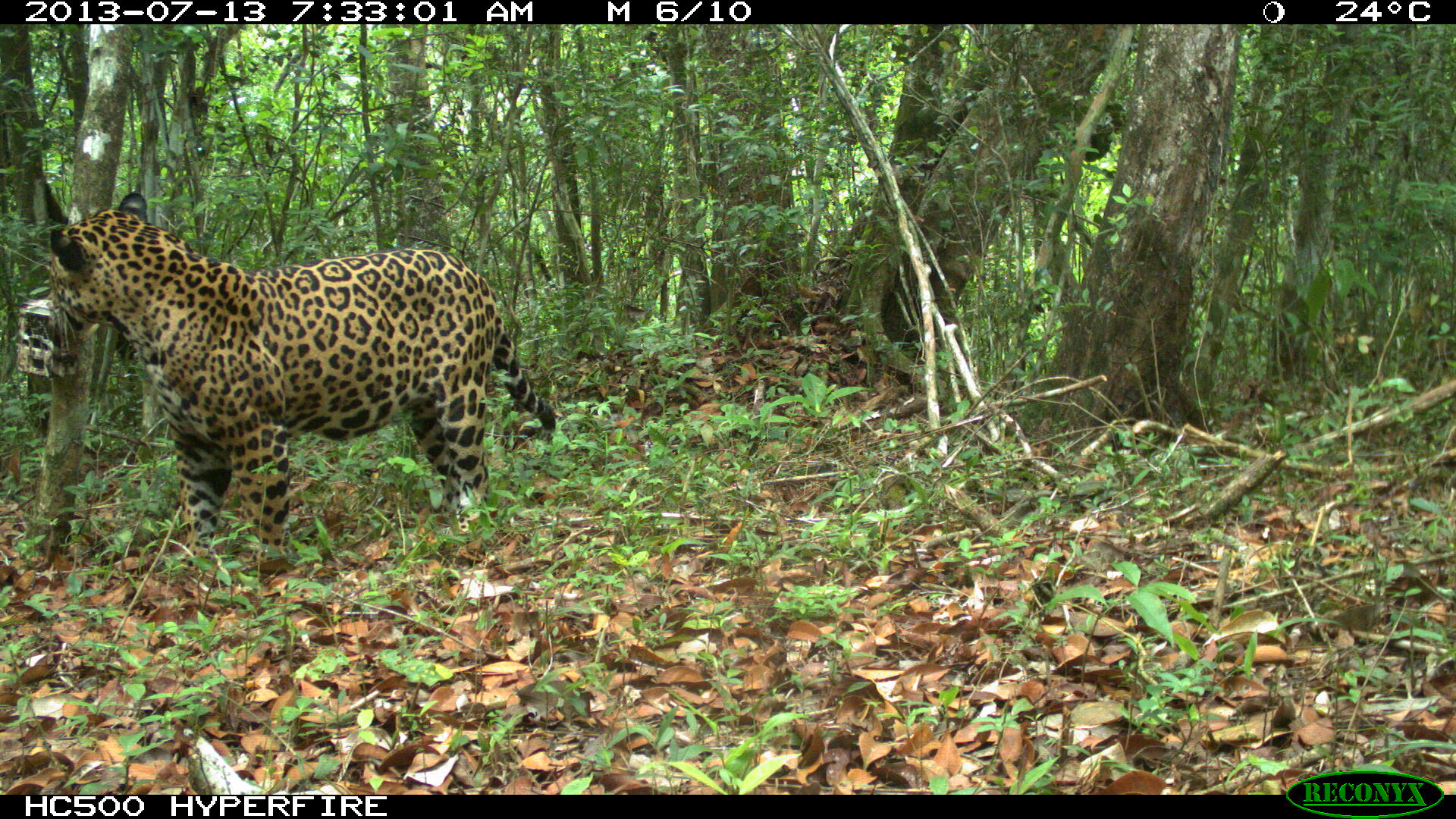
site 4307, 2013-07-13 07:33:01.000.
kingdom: Animalia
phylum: Chordata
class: Mammalia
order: Carnivora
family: Felidae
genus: Panthera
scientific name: Panthera onca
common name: jaguar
Panthera onca (jaguar), count 1.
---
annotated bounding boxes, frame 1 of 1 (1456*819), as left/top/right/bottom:
panthera onca: 45/190/557/565